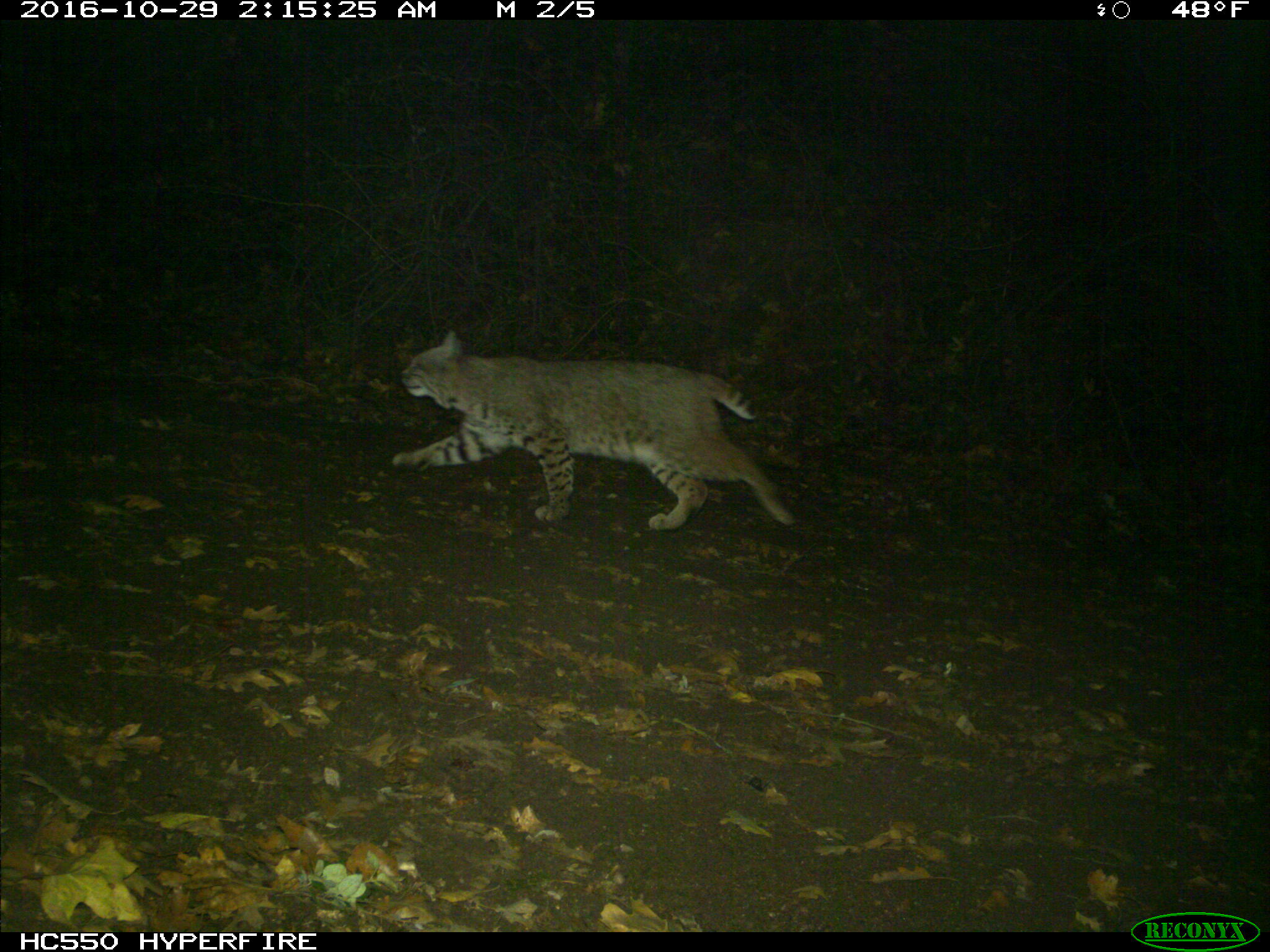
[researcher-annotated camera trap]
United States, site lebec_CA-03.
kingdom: Animalia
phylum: Chordata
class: Mammalia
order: Carnivora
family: Felidae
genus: Lynx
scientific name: Lynx rufus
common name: bobcat